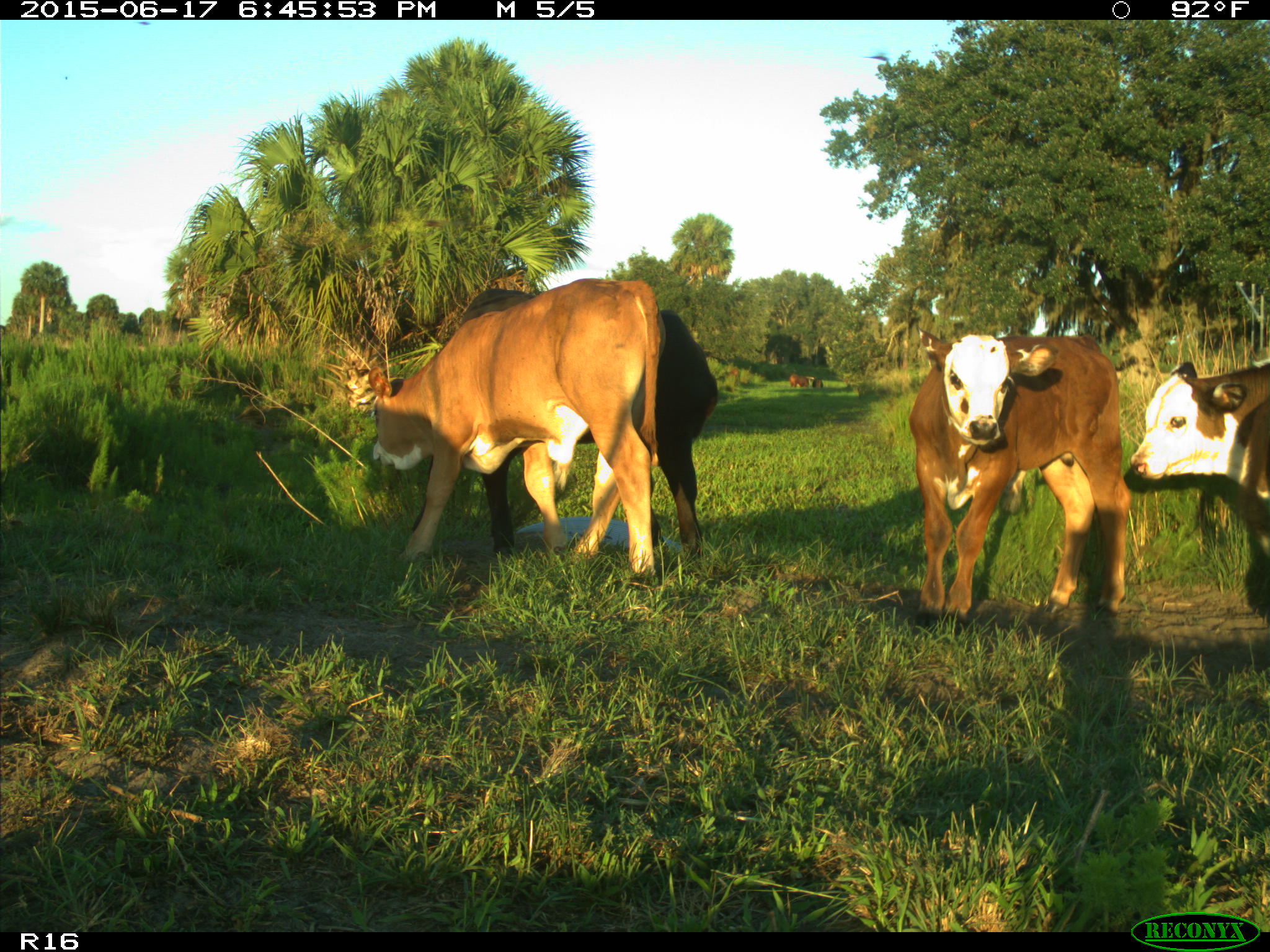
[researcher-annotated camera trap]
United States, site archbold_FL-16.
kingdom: Animalia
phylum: Chordata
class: Mammalia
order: Artiodactyla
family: Bovidae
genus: Bos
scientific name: Bos taurus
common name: domestic cow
Bos taurus (domestic cow).